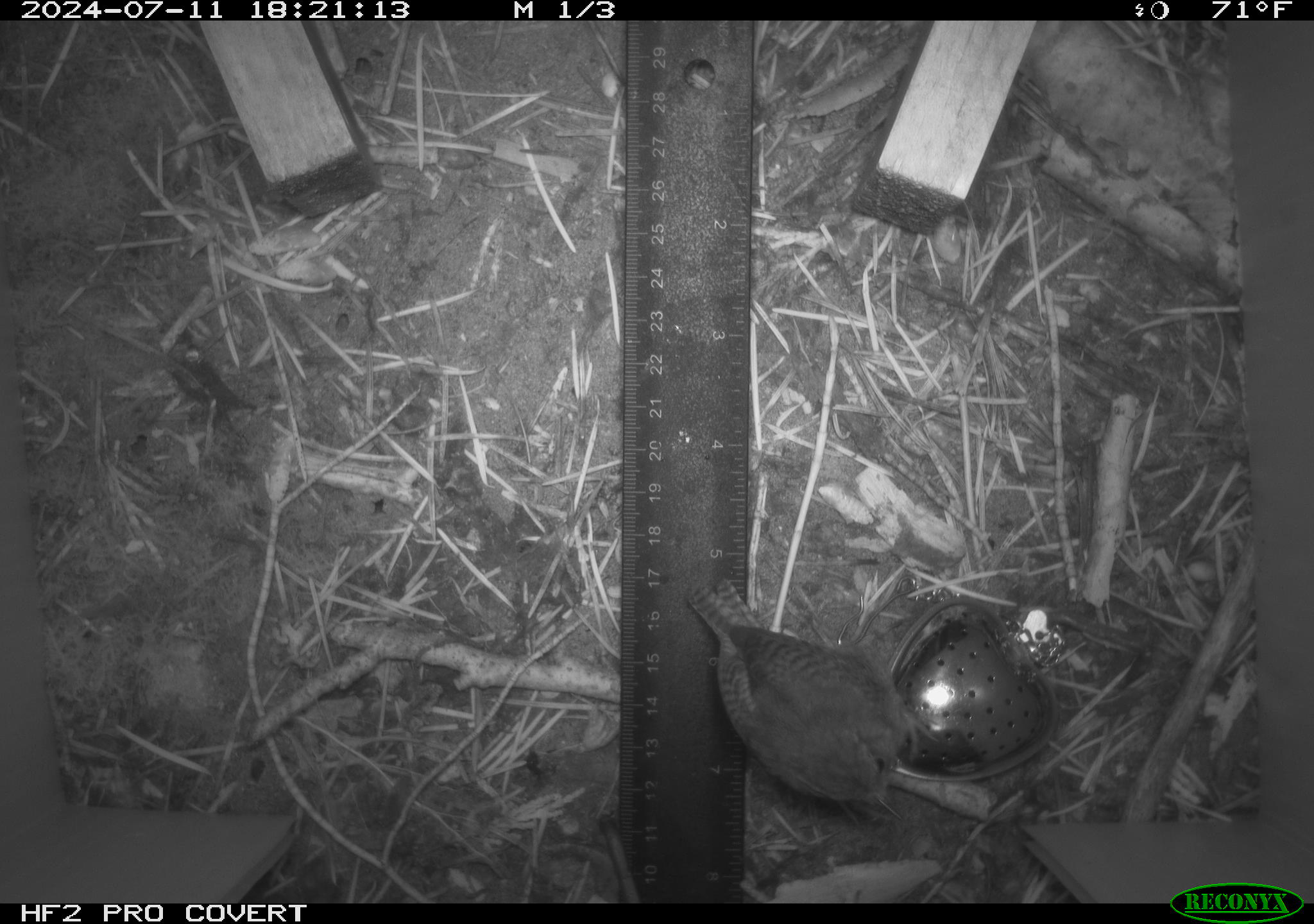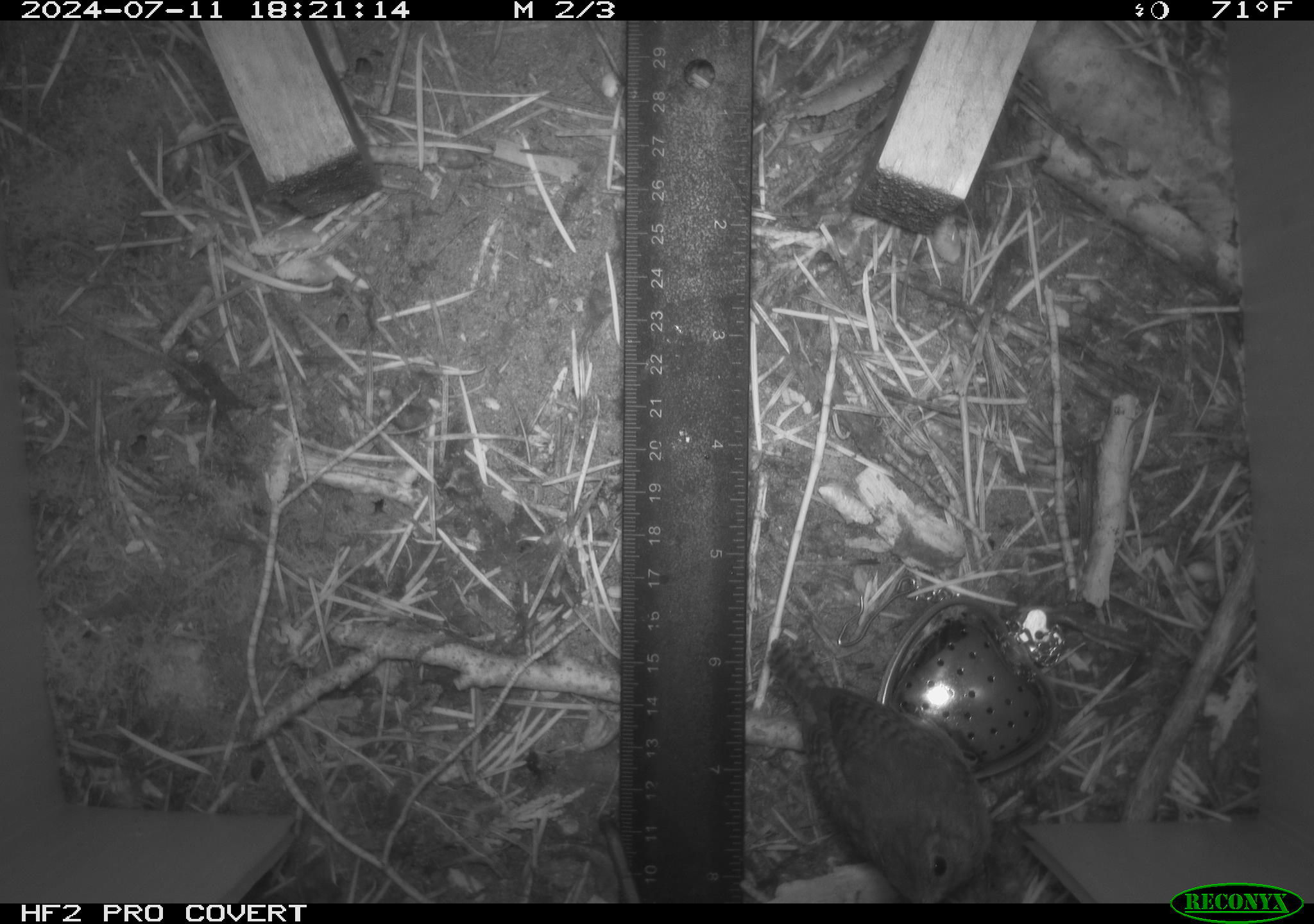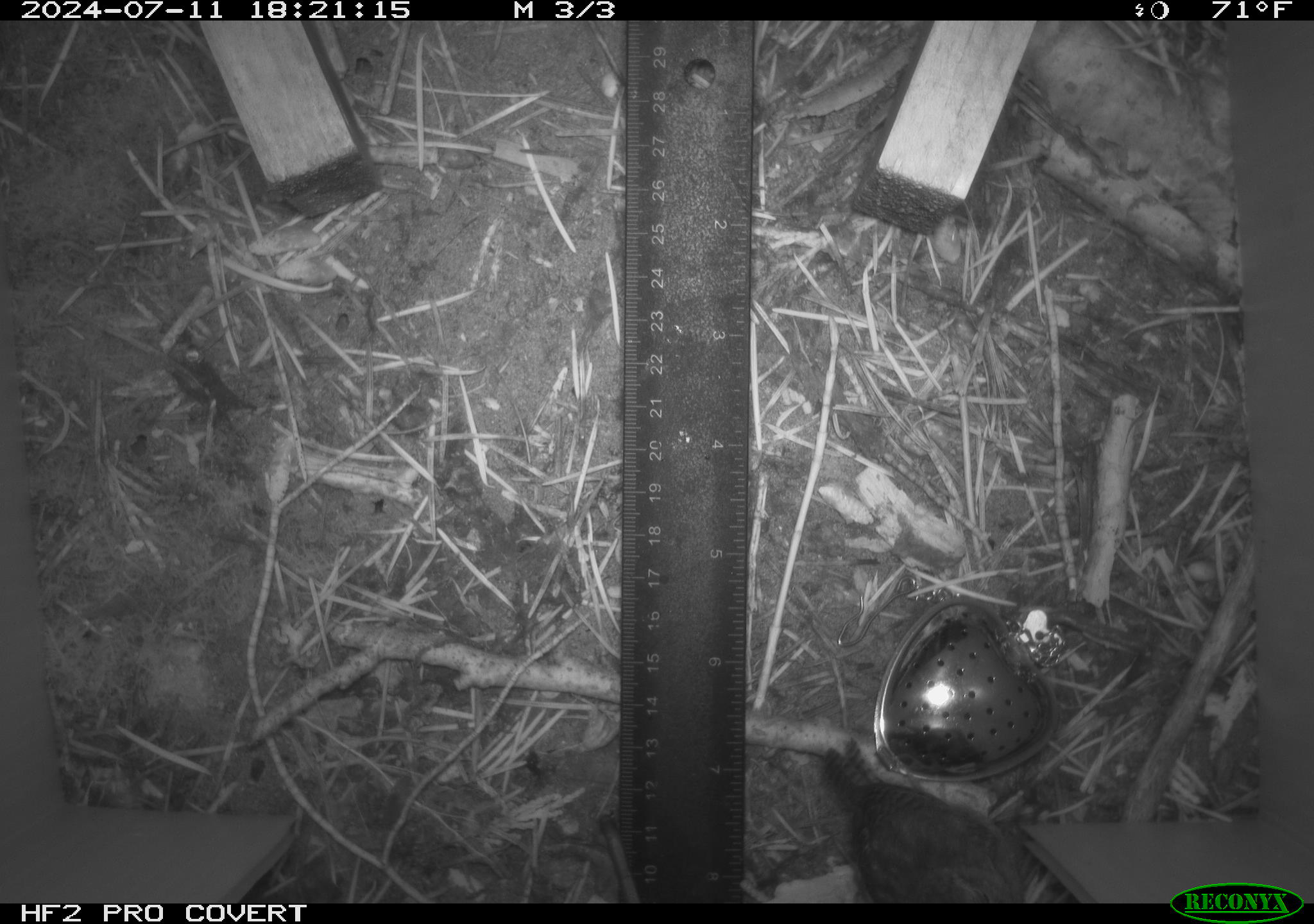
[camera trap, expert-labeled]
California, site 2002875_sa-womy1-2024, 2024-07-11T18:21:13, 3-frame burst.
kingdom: Animalia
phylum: Chordata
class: Aves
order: Passeriformes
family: Troglodytidae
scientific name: Troglodytidae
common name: wren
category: troglodytidae family